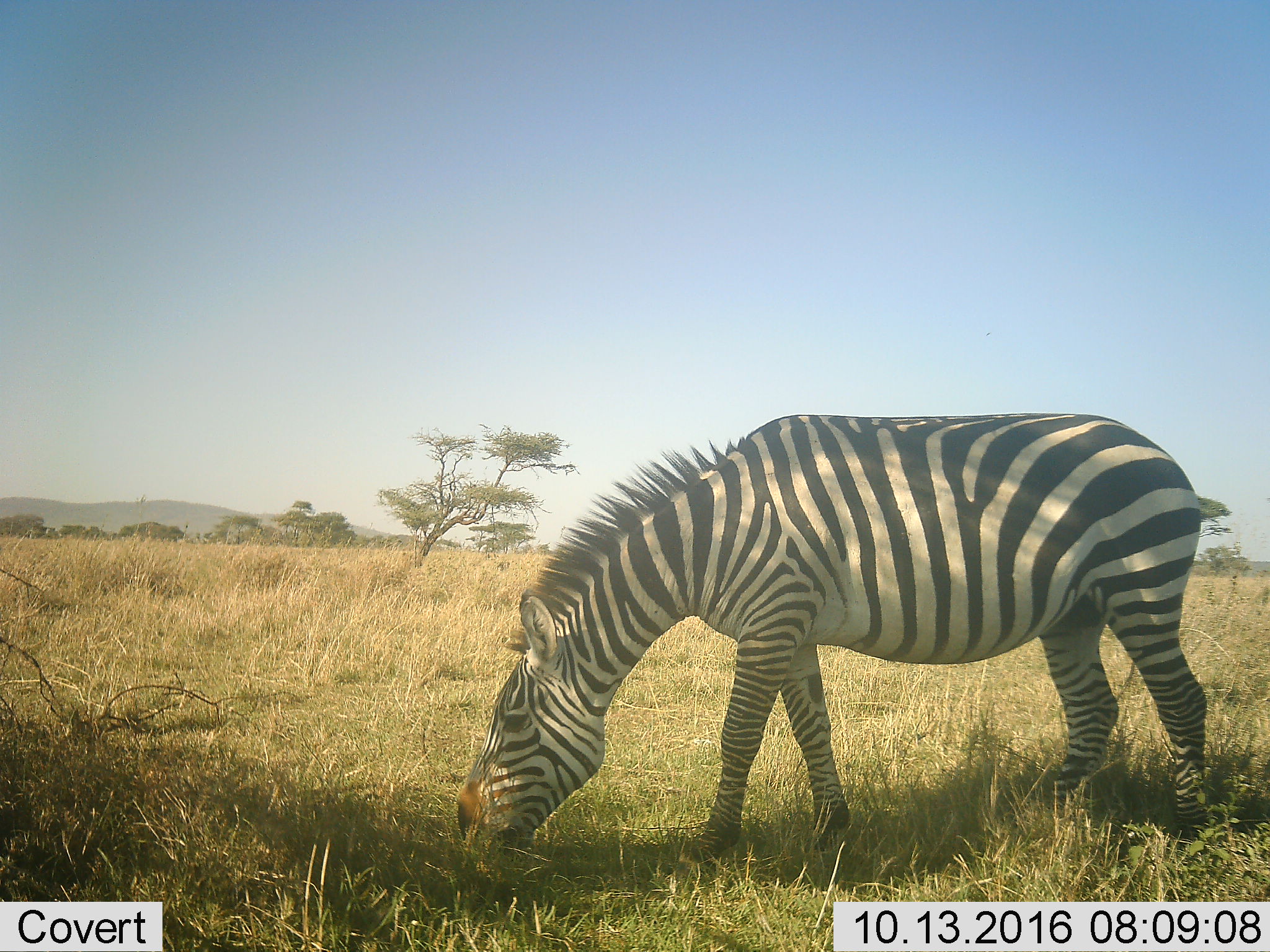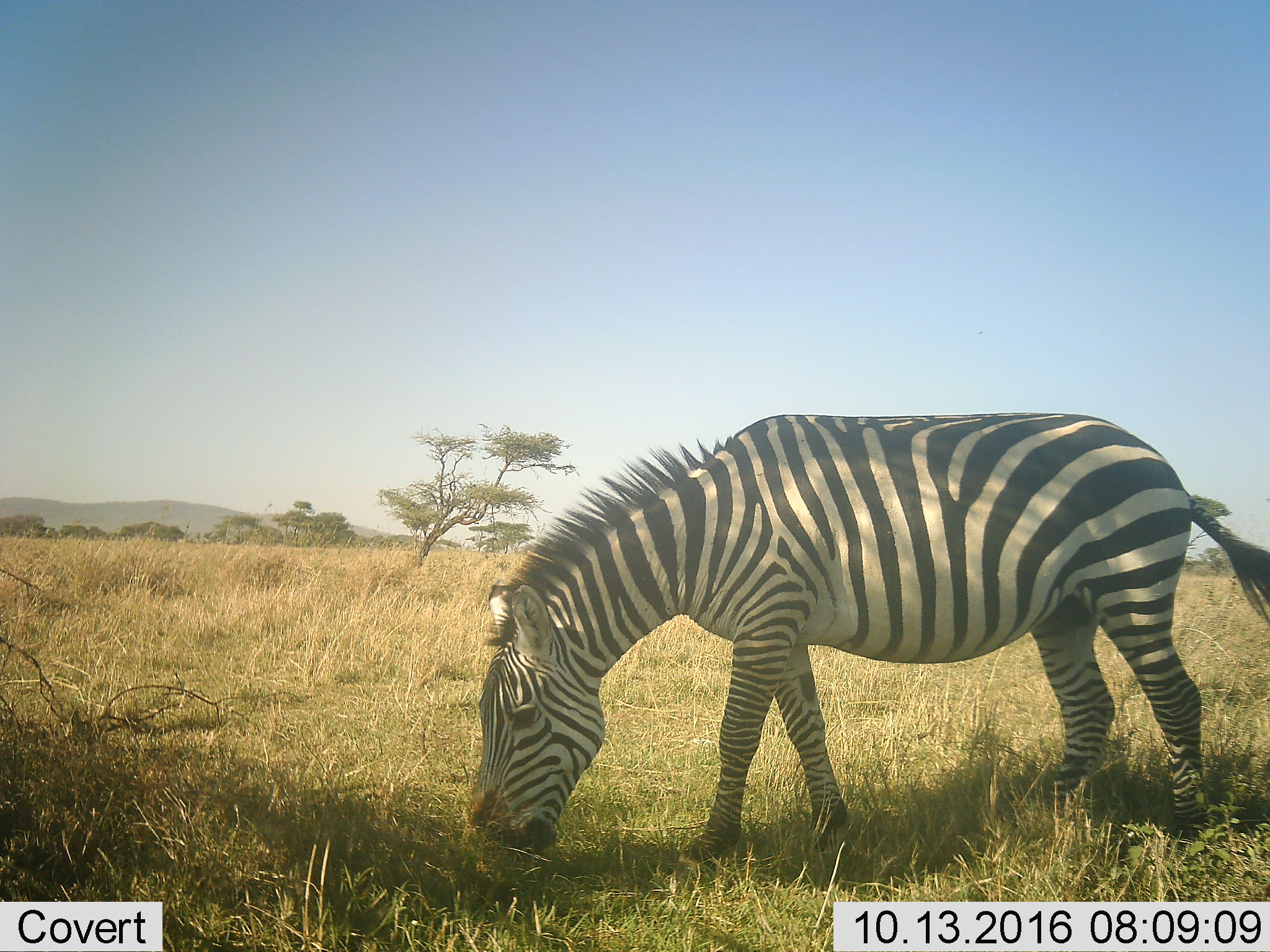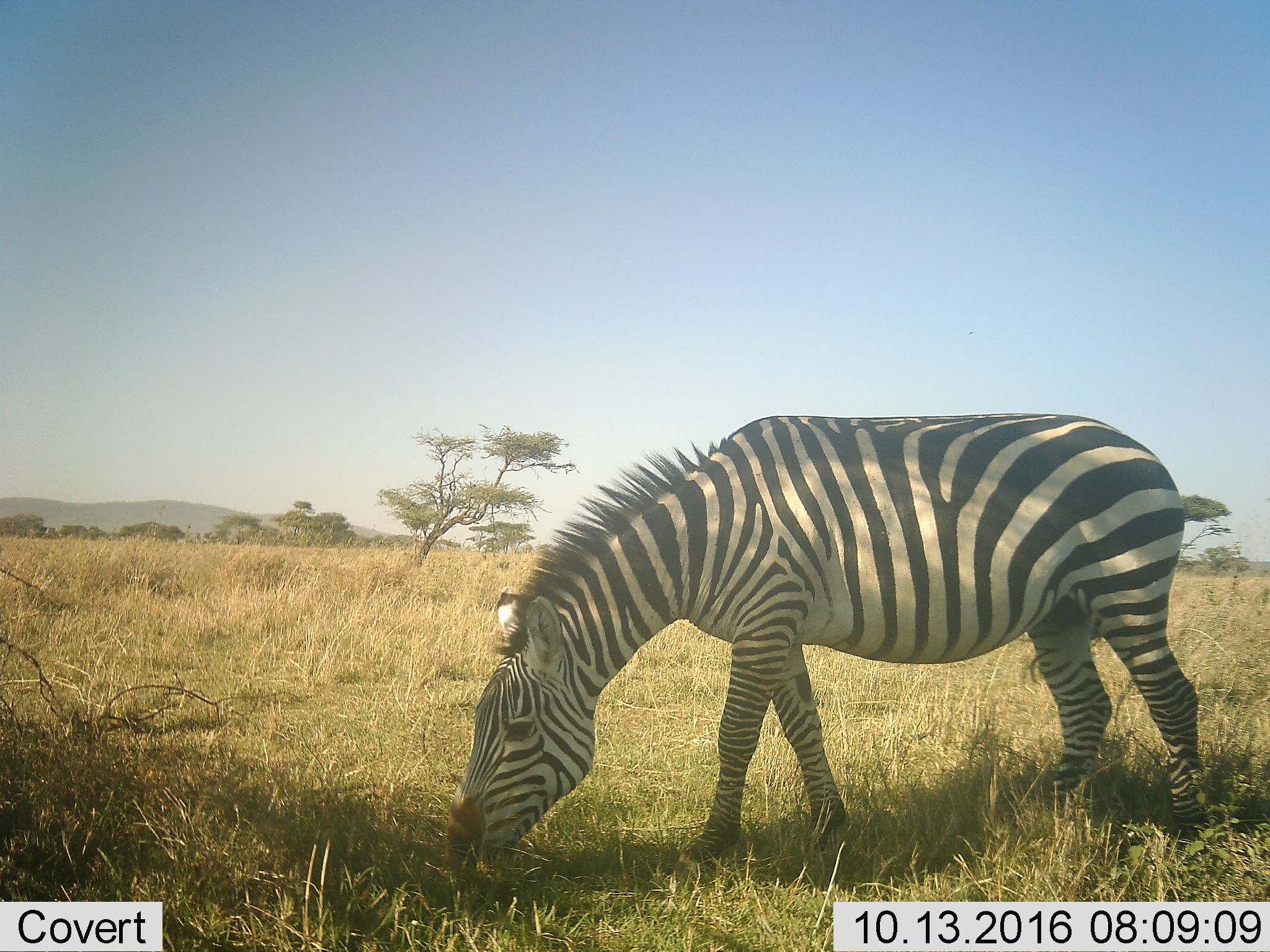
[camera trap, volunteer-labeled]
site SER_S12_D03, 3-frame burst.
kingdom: Animalia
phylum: Chordata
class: Mammalia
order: Perissodactyla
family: Equidae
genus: Equus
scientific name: Equus quagga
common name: plains zebra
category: zebraplains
Zebraplains (plains zebra) (Equus quagga), count 1. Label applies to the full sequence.